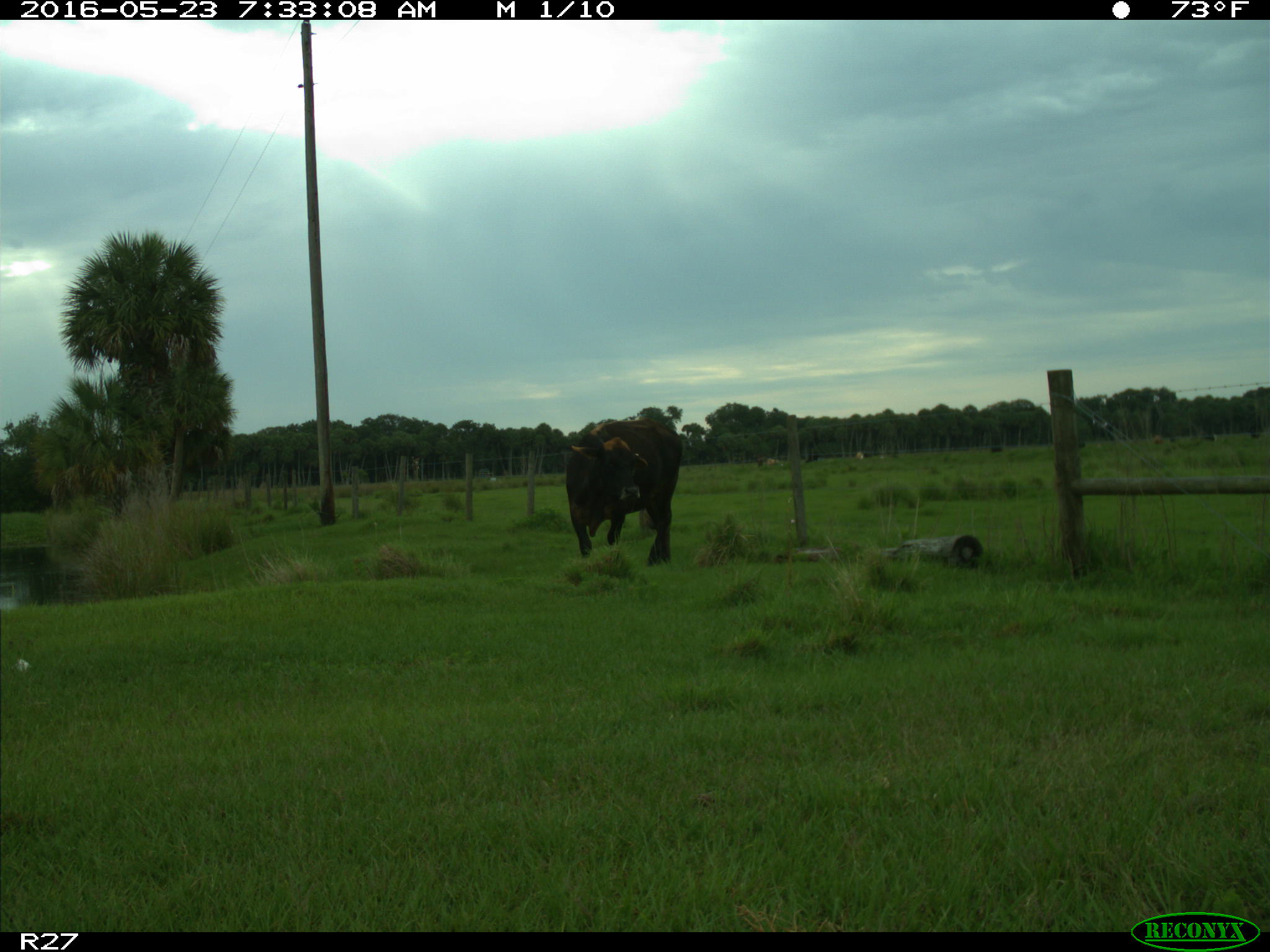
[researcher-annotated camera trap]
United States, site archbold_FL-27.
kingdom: Animalia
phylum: Chordata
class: Mammalia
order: Artiodactyla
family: Bovidae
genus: Bos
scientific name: Bos taurus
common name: domestic cow